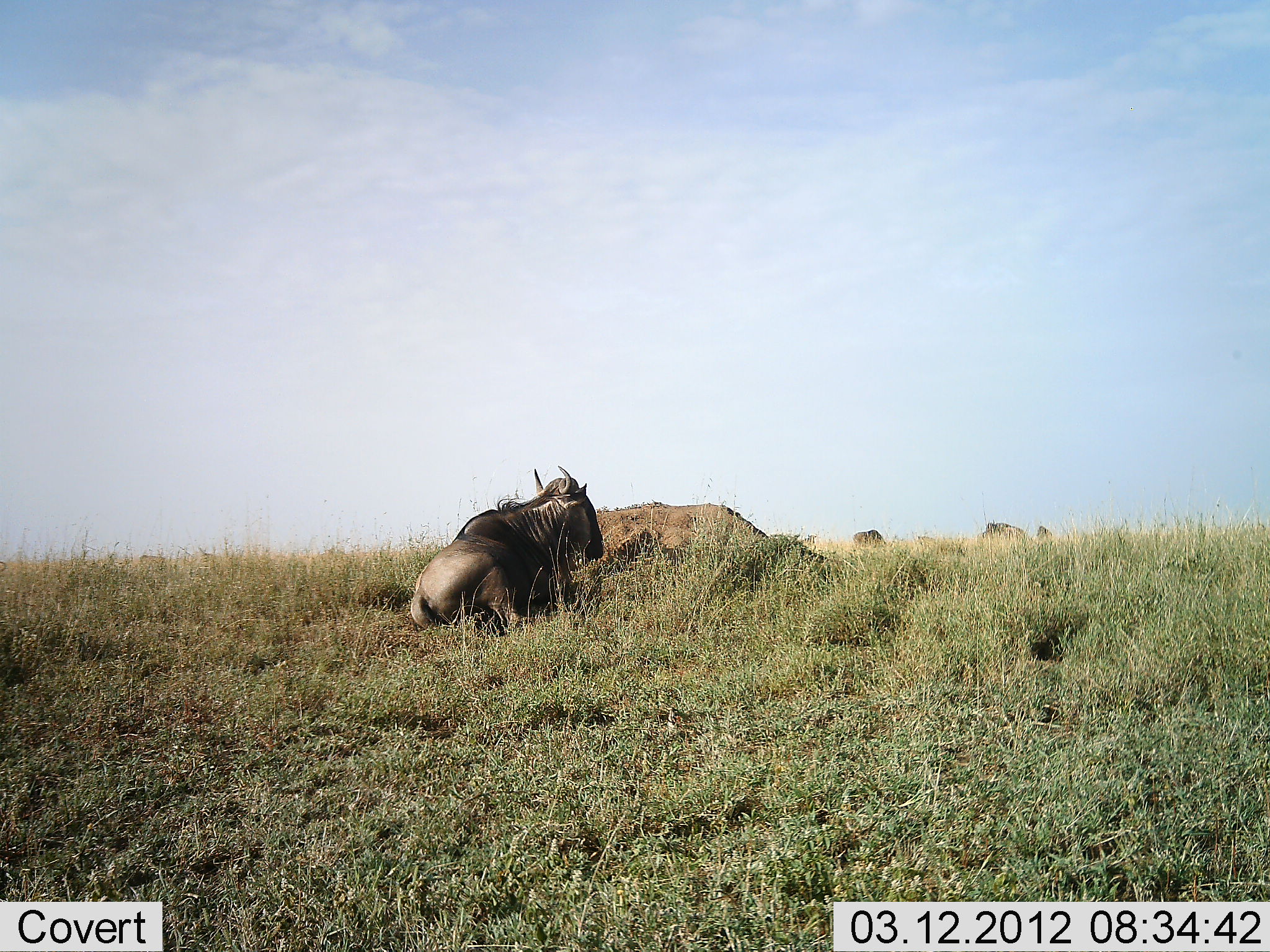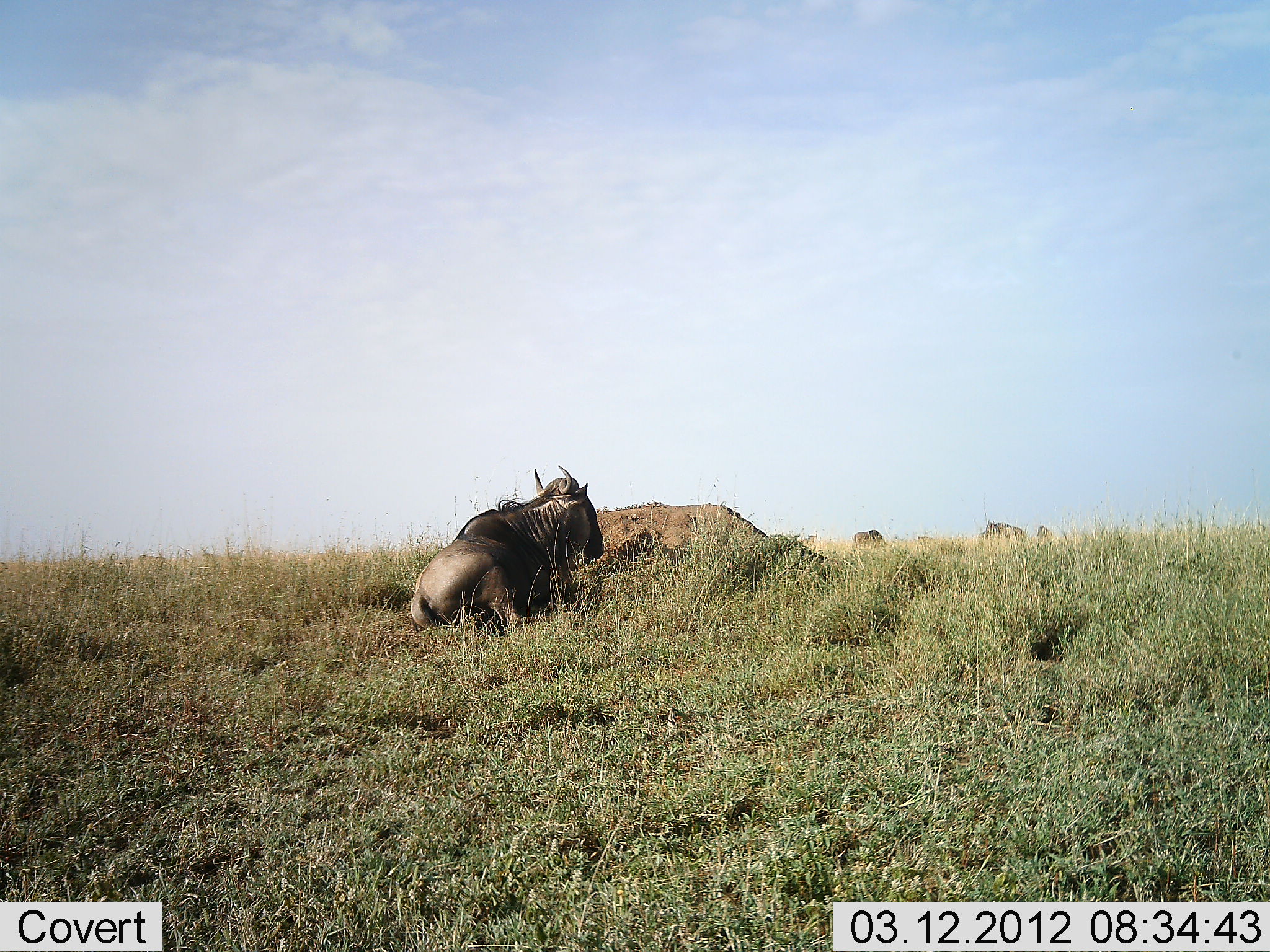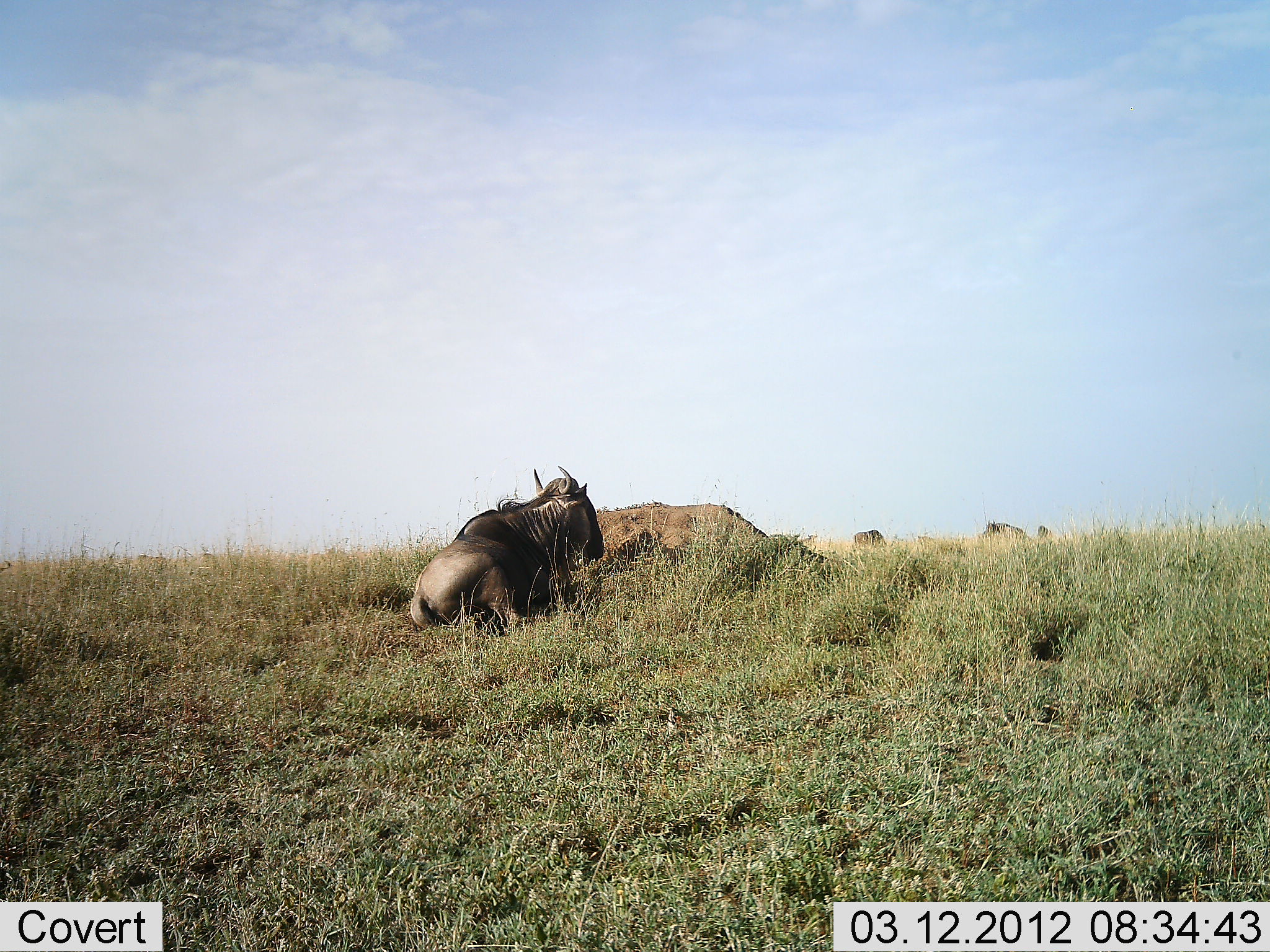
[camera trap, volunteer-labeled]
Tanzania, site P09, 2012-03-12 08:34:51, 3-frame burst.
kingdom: Animalia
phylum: Chordata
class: Mammalia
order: Artiodactyla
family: Bovidae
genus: Connochaetes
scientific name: Connochaetes taurinus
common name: blue wildebeest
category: wildebeest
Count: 3.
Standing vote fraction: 8%.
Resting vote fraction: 92%.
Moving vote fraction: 8%.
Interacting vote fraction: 0%.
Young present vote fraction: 0%.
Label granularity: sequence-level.